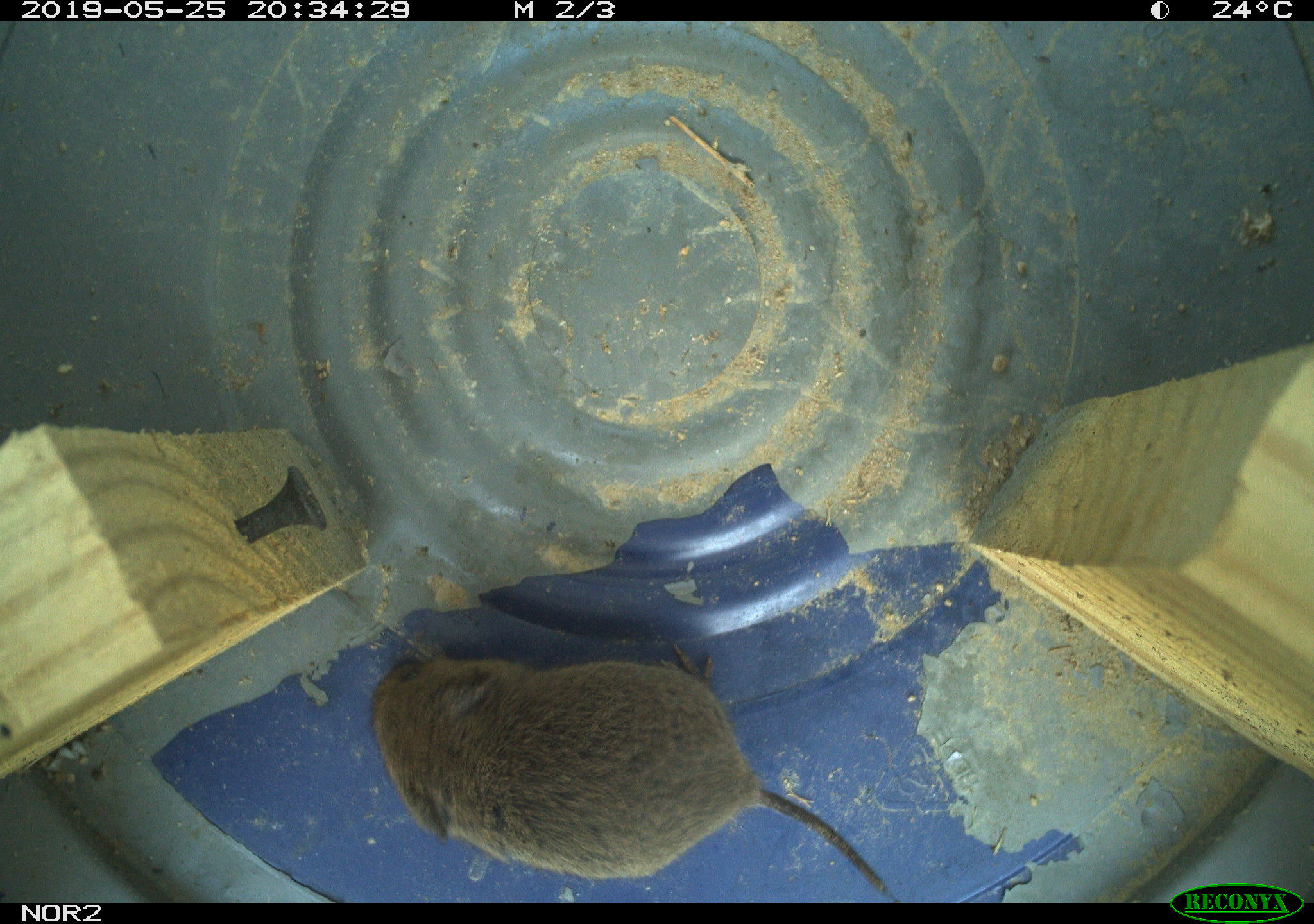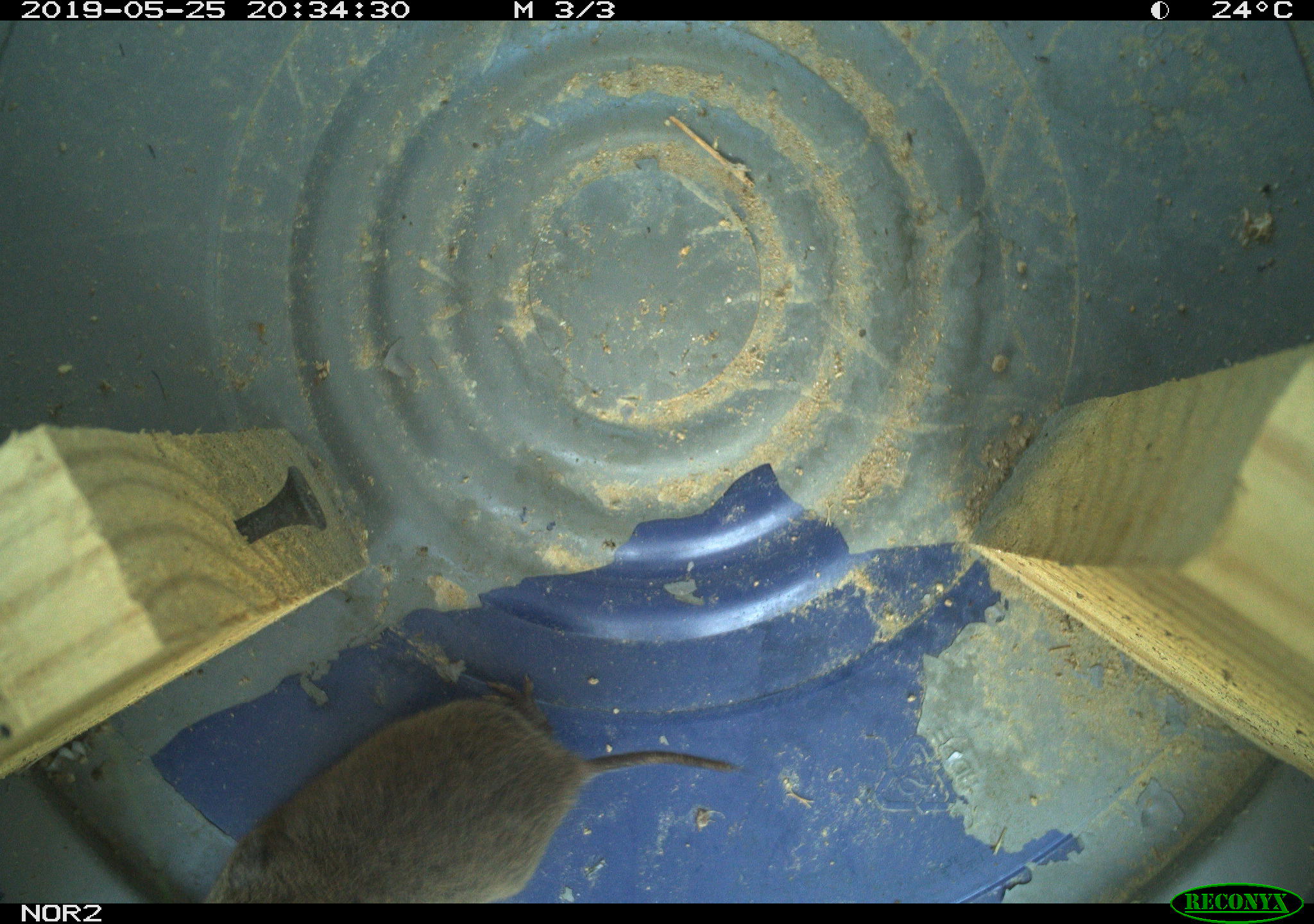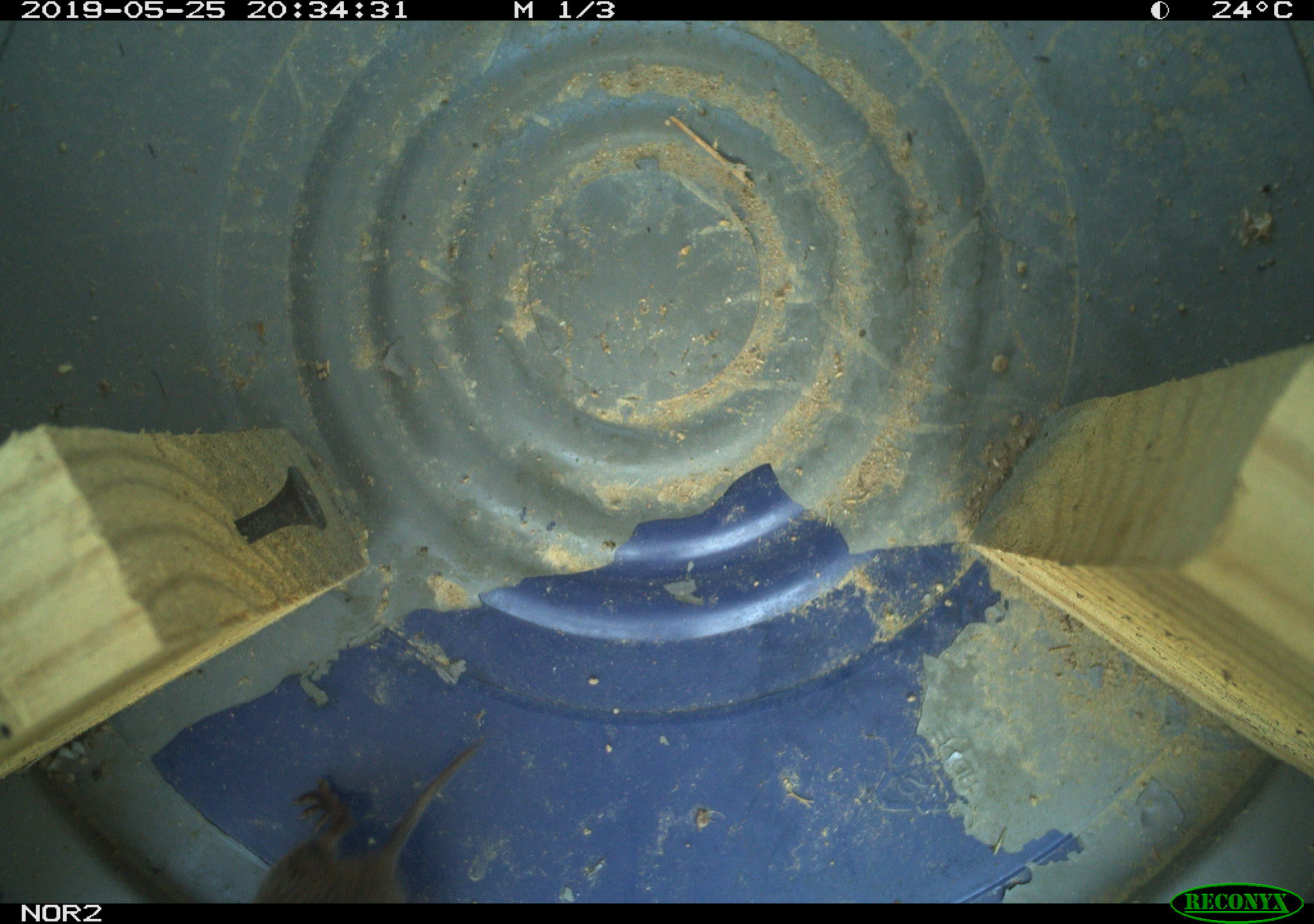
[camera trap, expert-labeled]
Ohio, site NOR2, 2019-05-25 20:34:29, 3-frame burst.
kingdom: Animalia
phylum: Chordata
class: Mammalia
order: Rodentia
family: Cricetidae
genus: Microtus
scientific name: Microtus pennsylvanicus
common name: meadow vole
Meadow vole (Microtus pennsylvanicus).